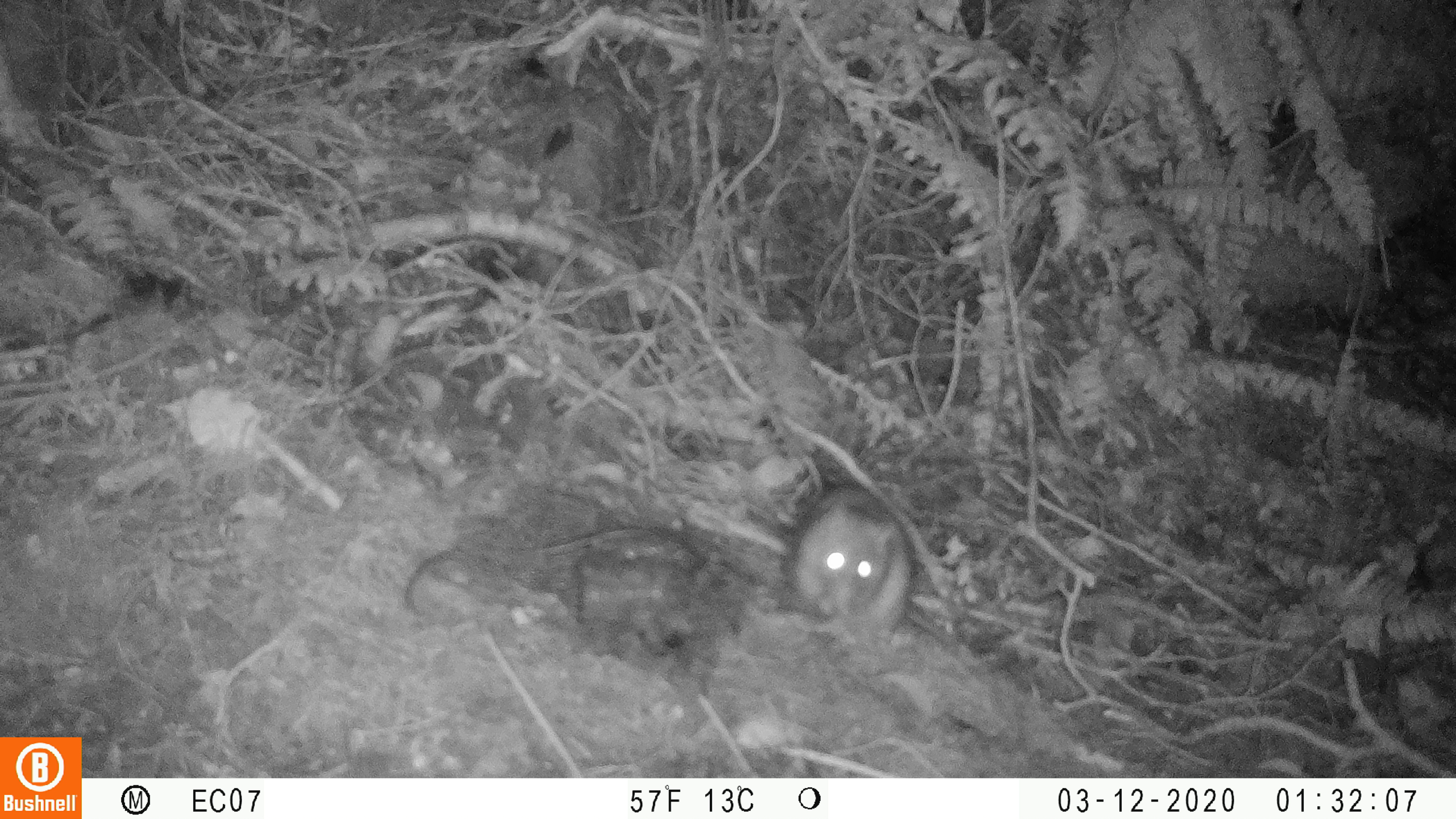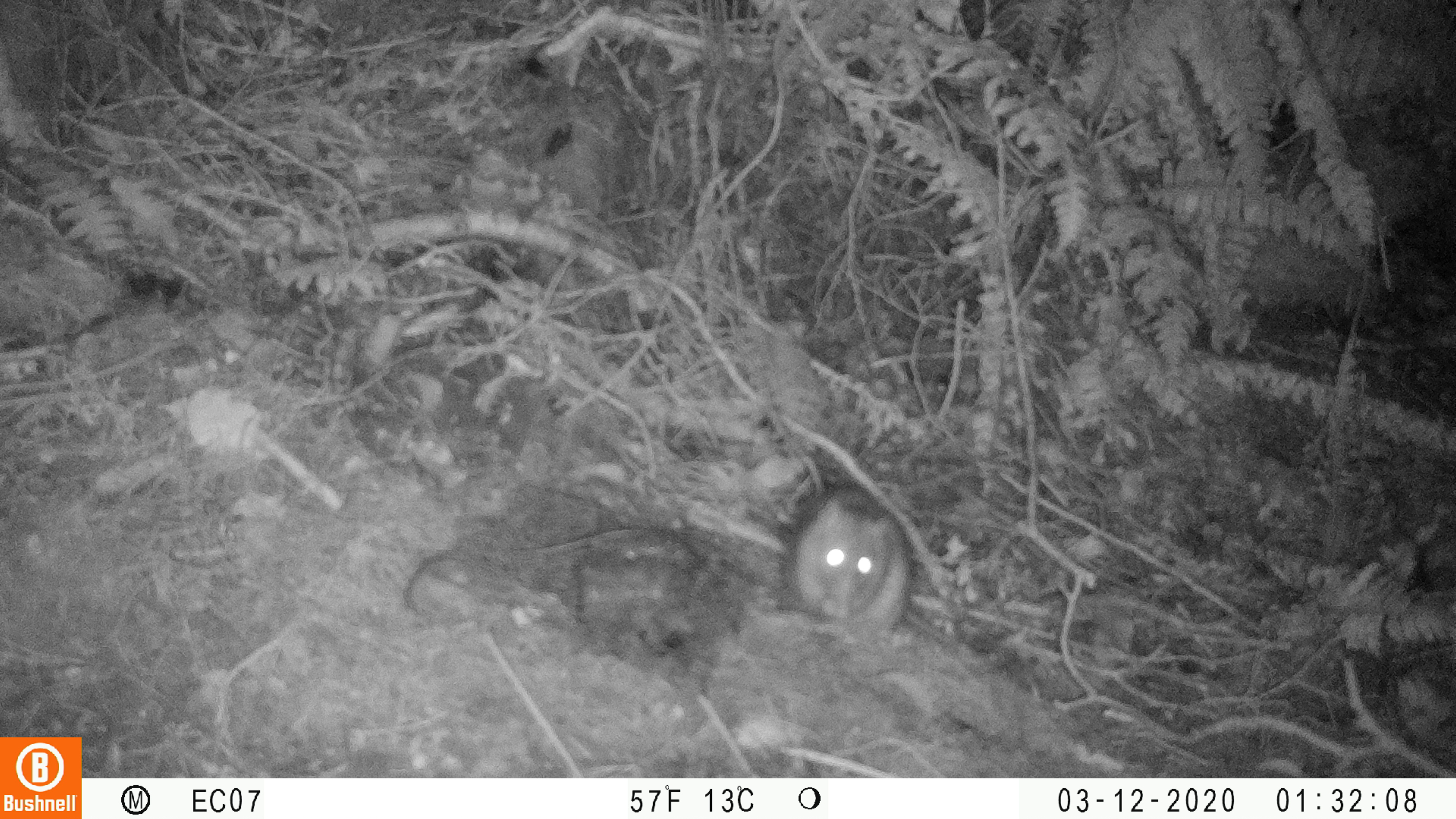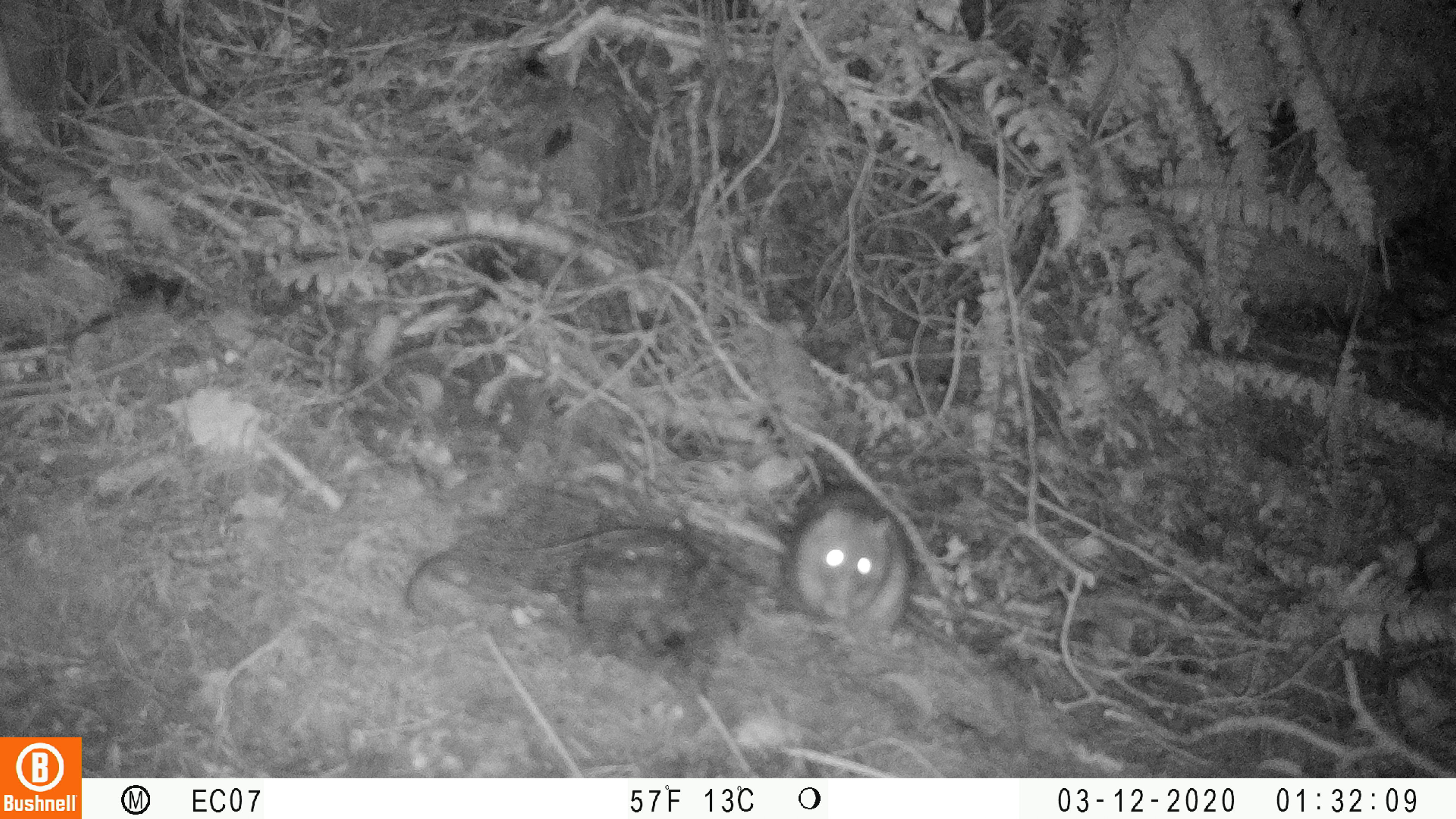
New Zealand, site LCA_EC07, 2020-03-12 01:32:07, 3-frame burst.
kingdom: Animalia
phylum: Chordata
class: Mammalia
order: Rodentia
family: Muridae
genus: Rattus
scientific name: Rattus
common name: rat